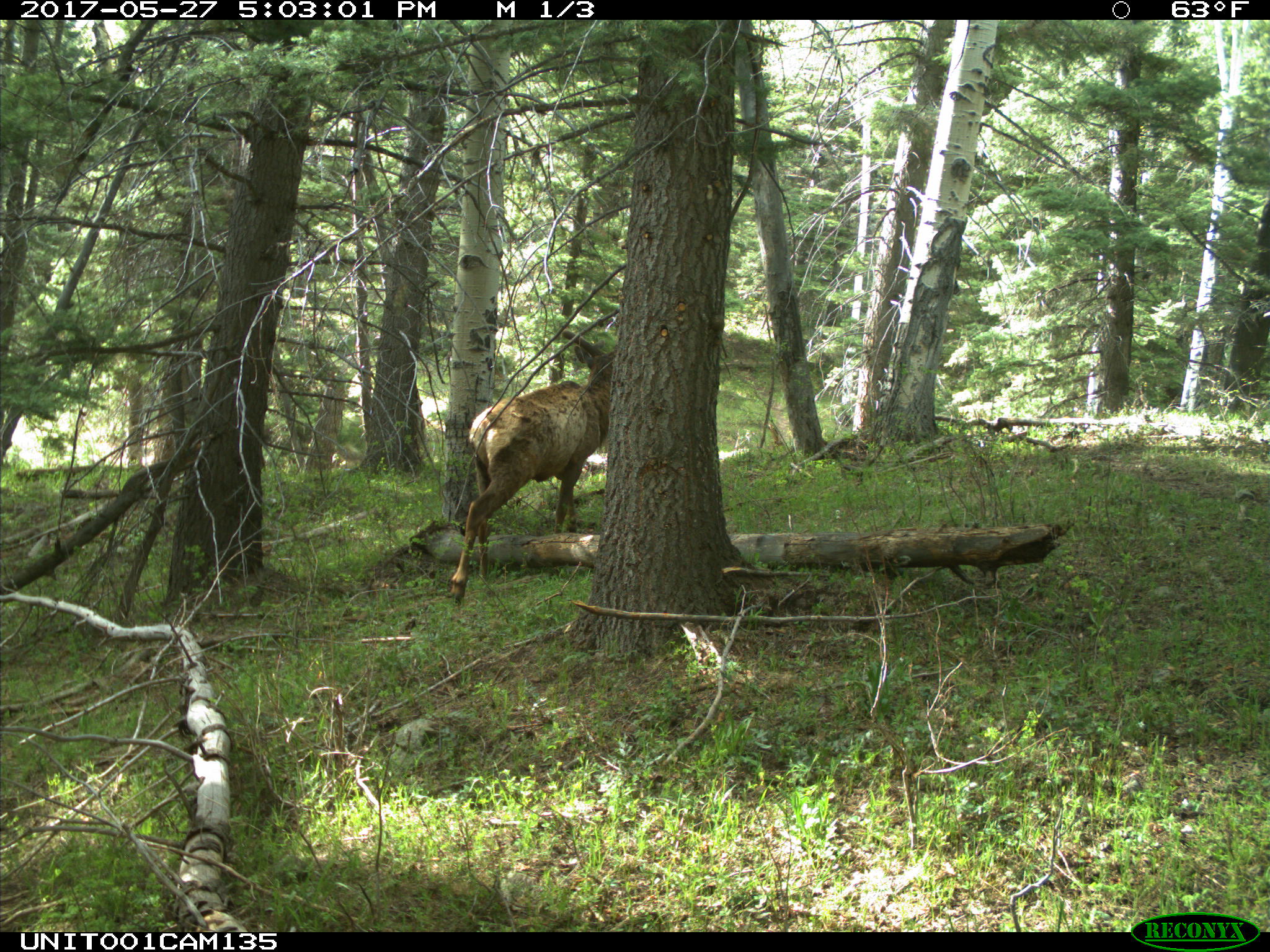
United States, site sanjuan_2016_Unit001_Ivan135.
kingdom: Animalia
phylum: Chordata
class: Mammalia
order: Artiodactyla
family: Cervidae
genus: Cervus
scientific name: Cervus elaphus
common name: red deer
Cervus elaphus (red deer).